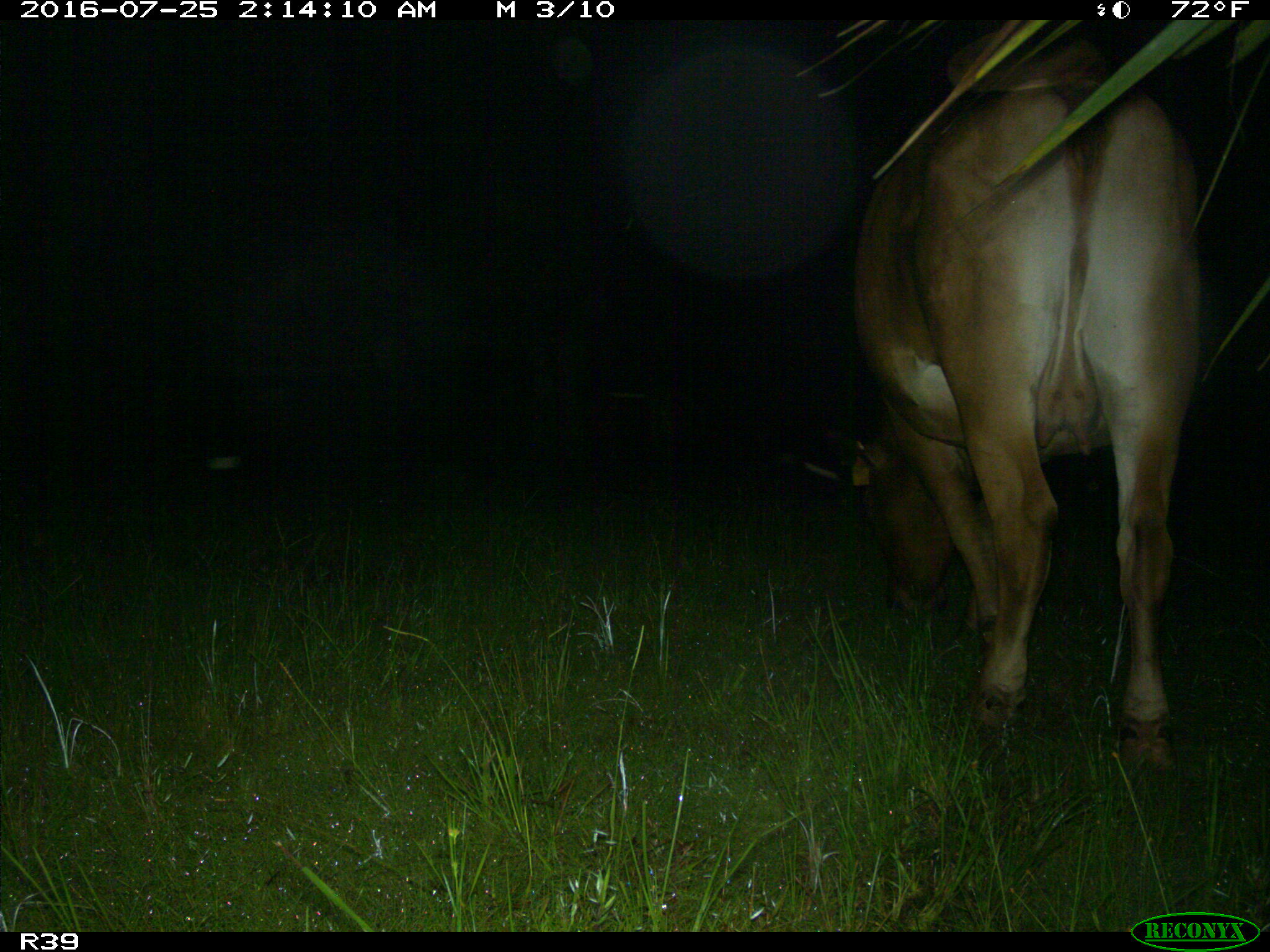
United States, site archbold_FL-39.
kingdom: Animalia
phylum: Chordata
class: Mammalia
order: Artiodactyla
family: Bovidae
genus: Bos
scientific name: Bos taurus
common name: domestic cow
Bos taurus (domestic cow).